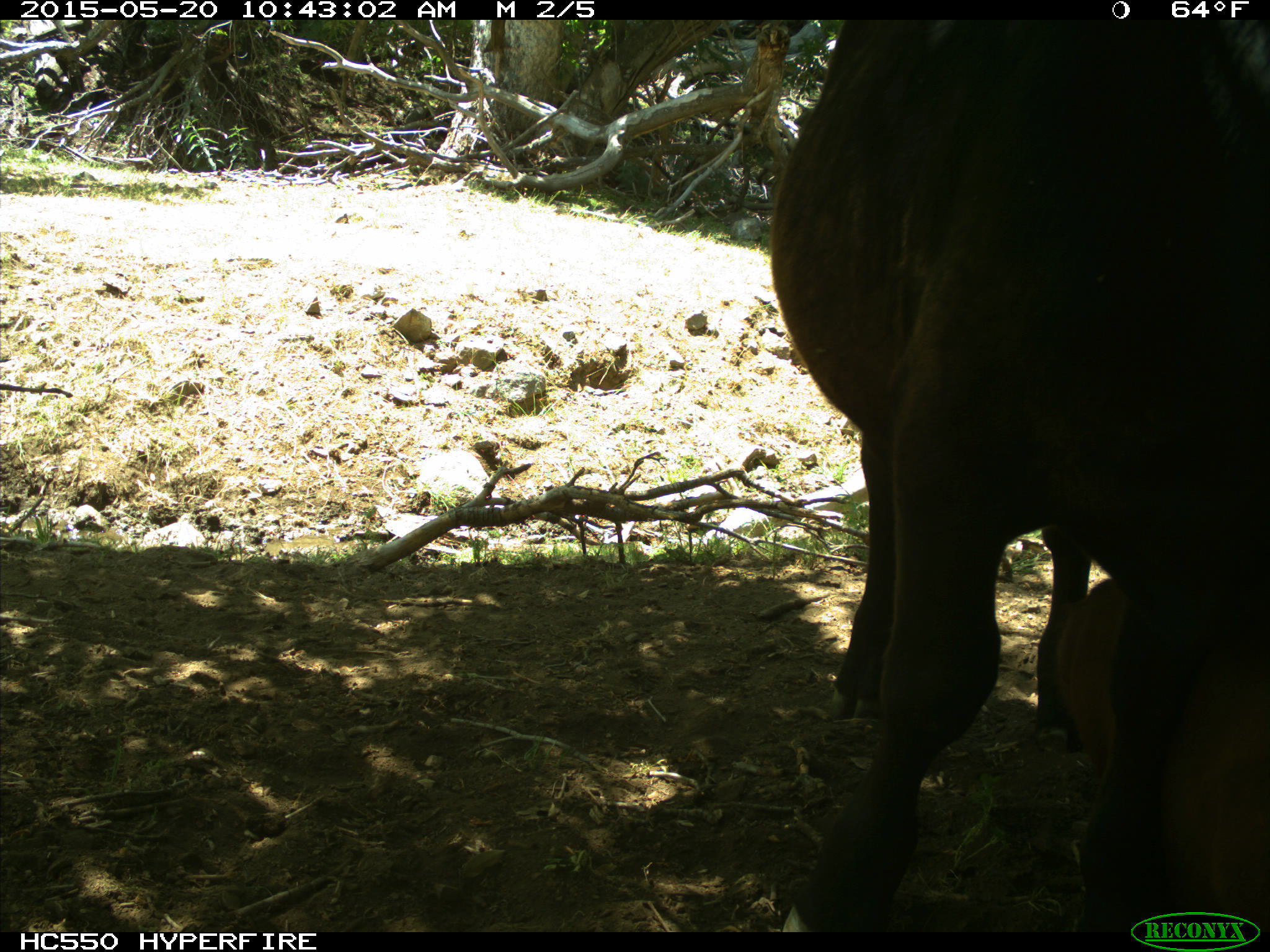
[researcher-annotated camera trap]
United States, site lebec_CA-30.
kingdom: Animalia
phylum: Chordata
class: Mammalia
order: Artiodactyla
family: Bovidae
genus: Bos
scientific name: Bos taurus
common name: domestic cow